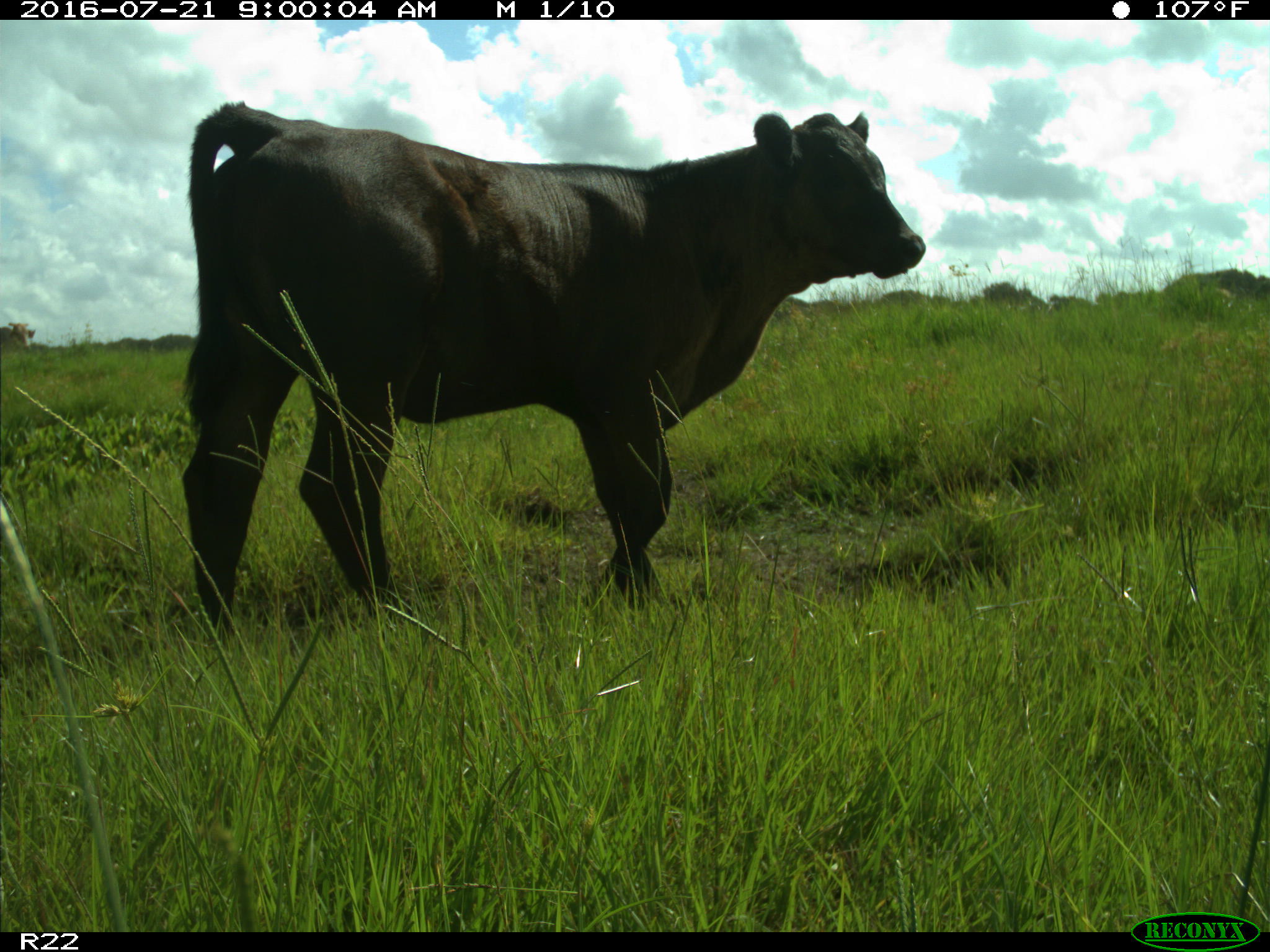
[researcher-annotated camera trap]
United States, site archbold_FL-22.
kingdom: Animalia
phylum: Chordata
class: Mammalia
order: Artiodactyla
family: Bovidae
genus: Bos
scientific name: Bos taurus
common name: domestic cow